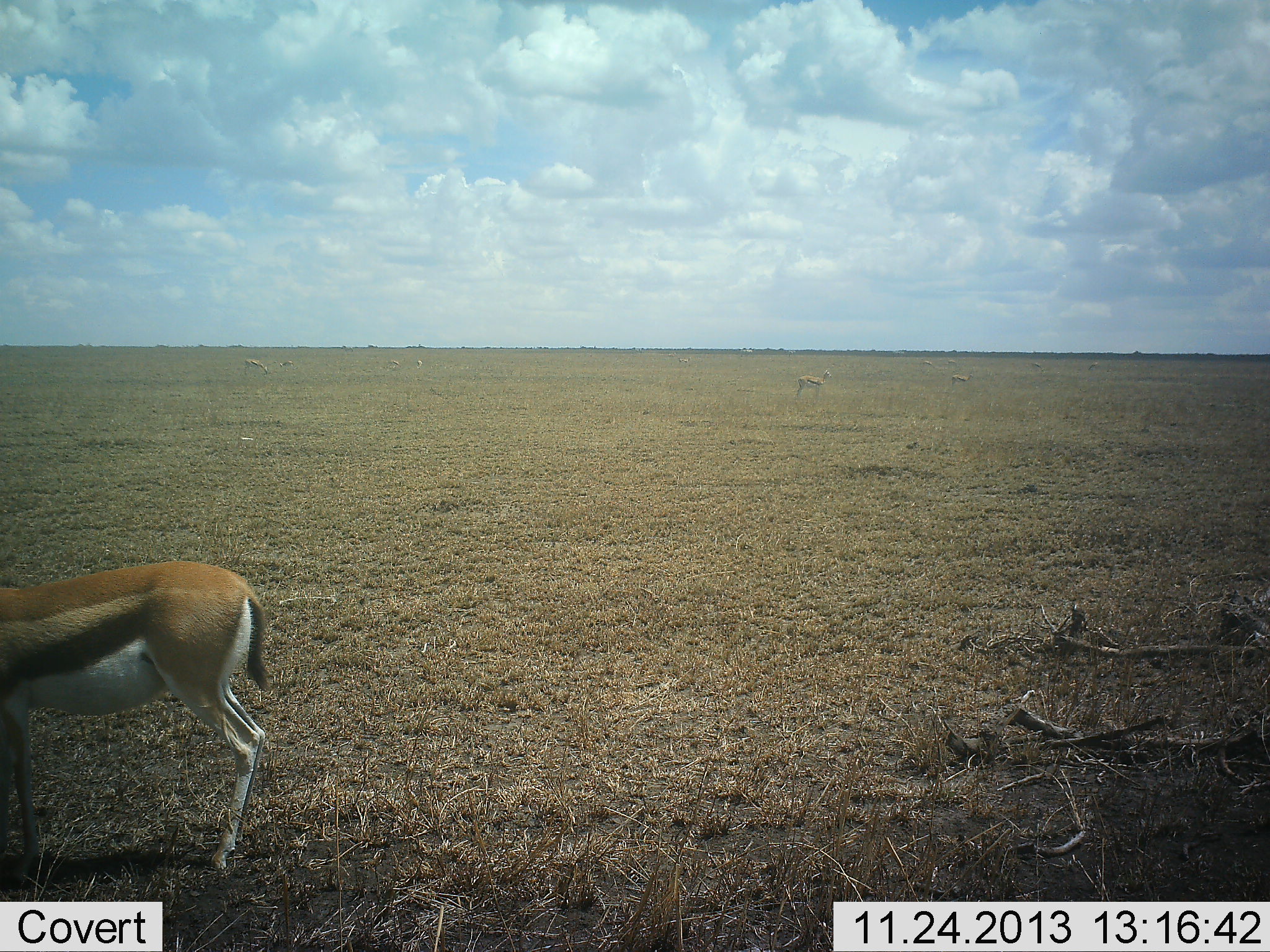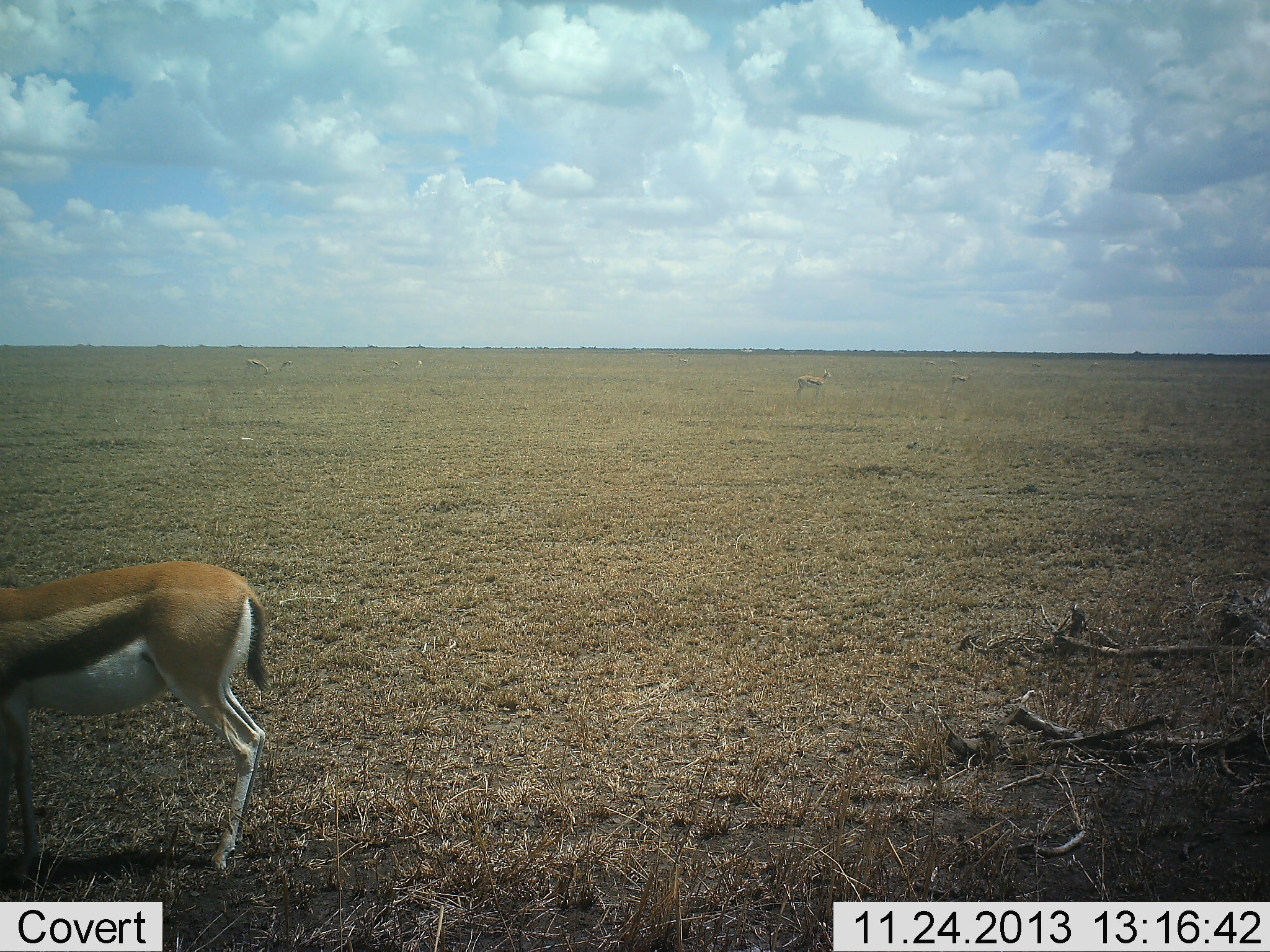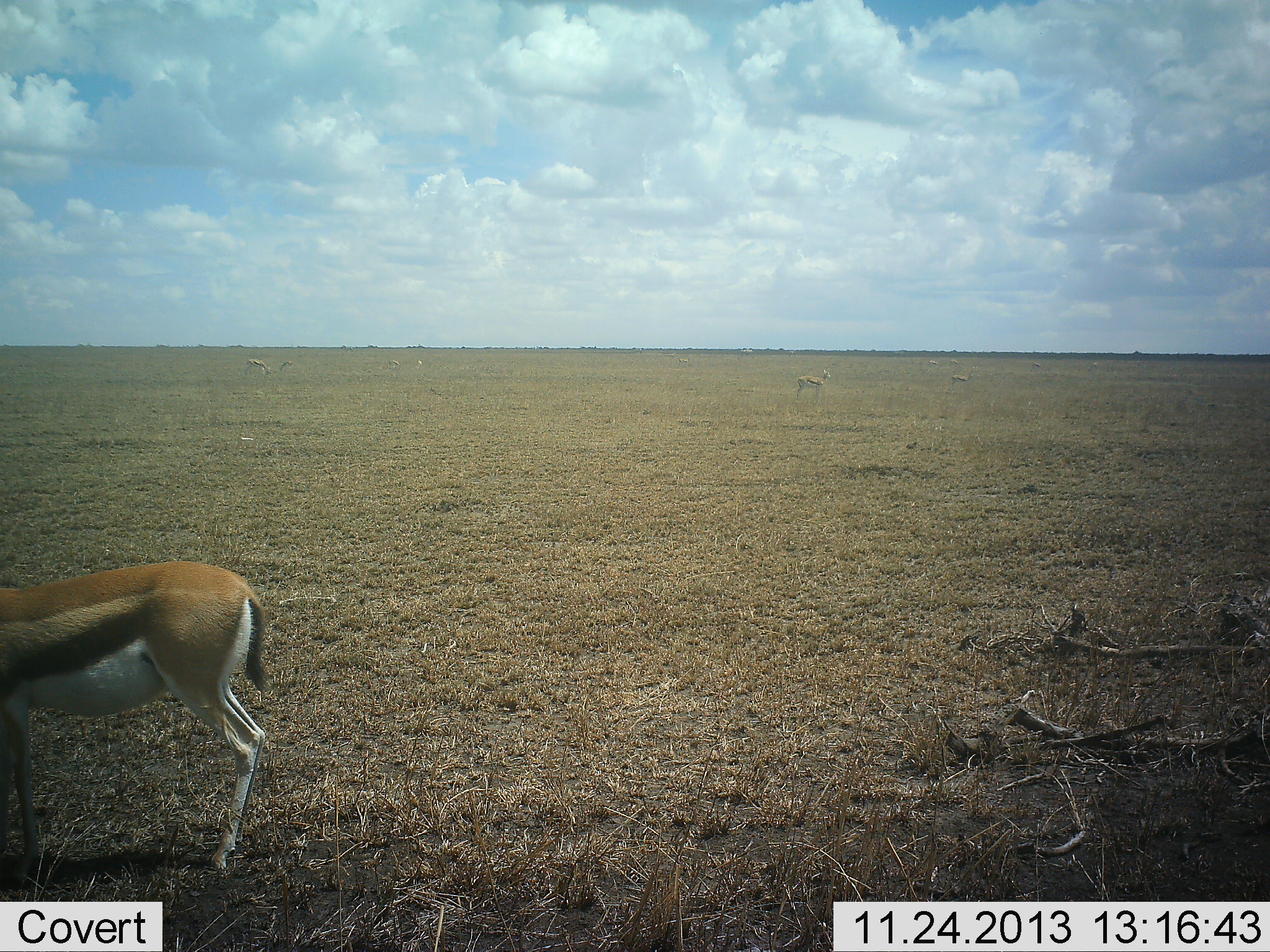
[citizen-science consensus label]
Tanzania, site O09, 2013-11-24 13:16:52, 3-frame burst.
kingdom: Animalia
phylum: Chordata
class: Mammalia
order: Artiodactyla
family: Bovidae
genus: Eudorcas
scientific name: Eudorcas thomsonii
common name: thomson's gazelle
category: gazellethomsons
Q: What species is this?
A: Gazellethomsons (thomson's gazelle) (Eudorcas thomsonii).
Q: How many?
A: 1.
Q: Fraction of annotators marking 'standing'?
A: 90%.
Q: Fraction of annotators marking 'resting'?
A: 0%.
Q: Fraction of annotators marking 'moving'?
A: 10%.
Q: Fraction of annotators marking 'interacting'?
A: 0%.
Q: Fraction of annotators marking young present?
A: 0%.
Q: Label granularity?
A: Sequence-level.